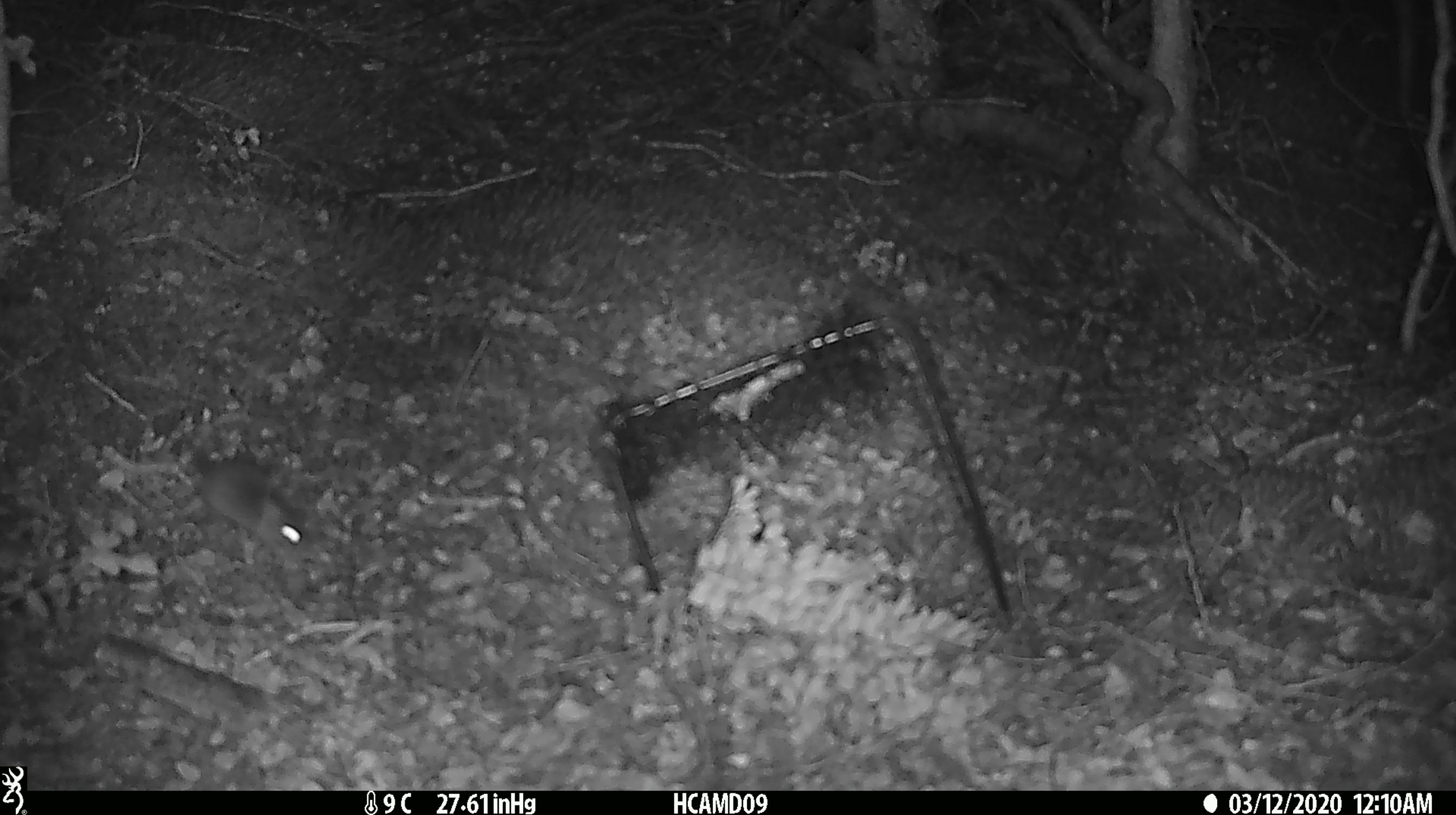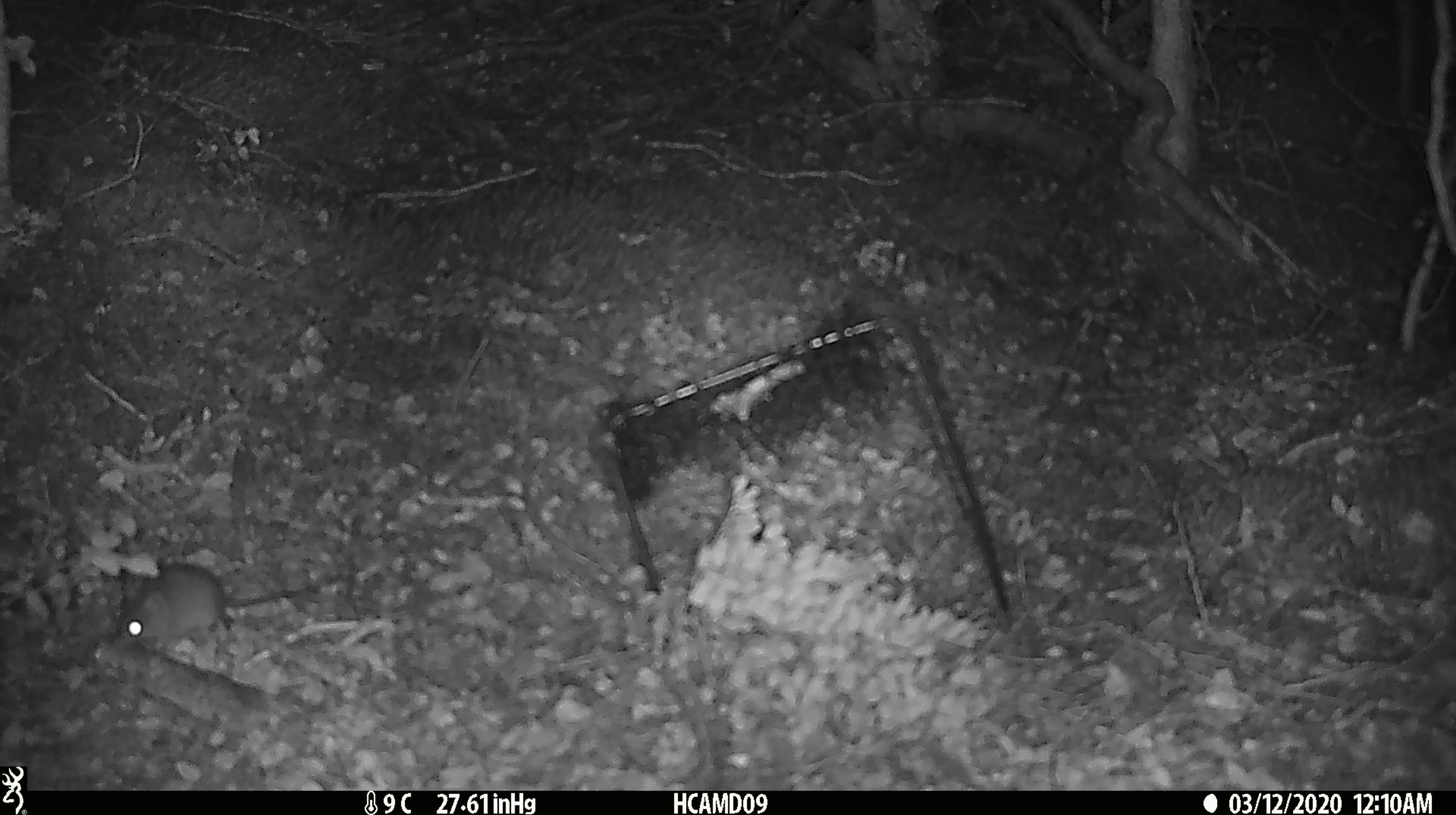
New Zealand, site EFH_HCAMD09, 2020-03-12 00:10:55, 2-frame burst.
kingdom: Animalia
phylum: Chordata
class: Mammalia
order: Rodentia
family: Muridae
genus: Mus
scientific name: Mus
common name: mouse